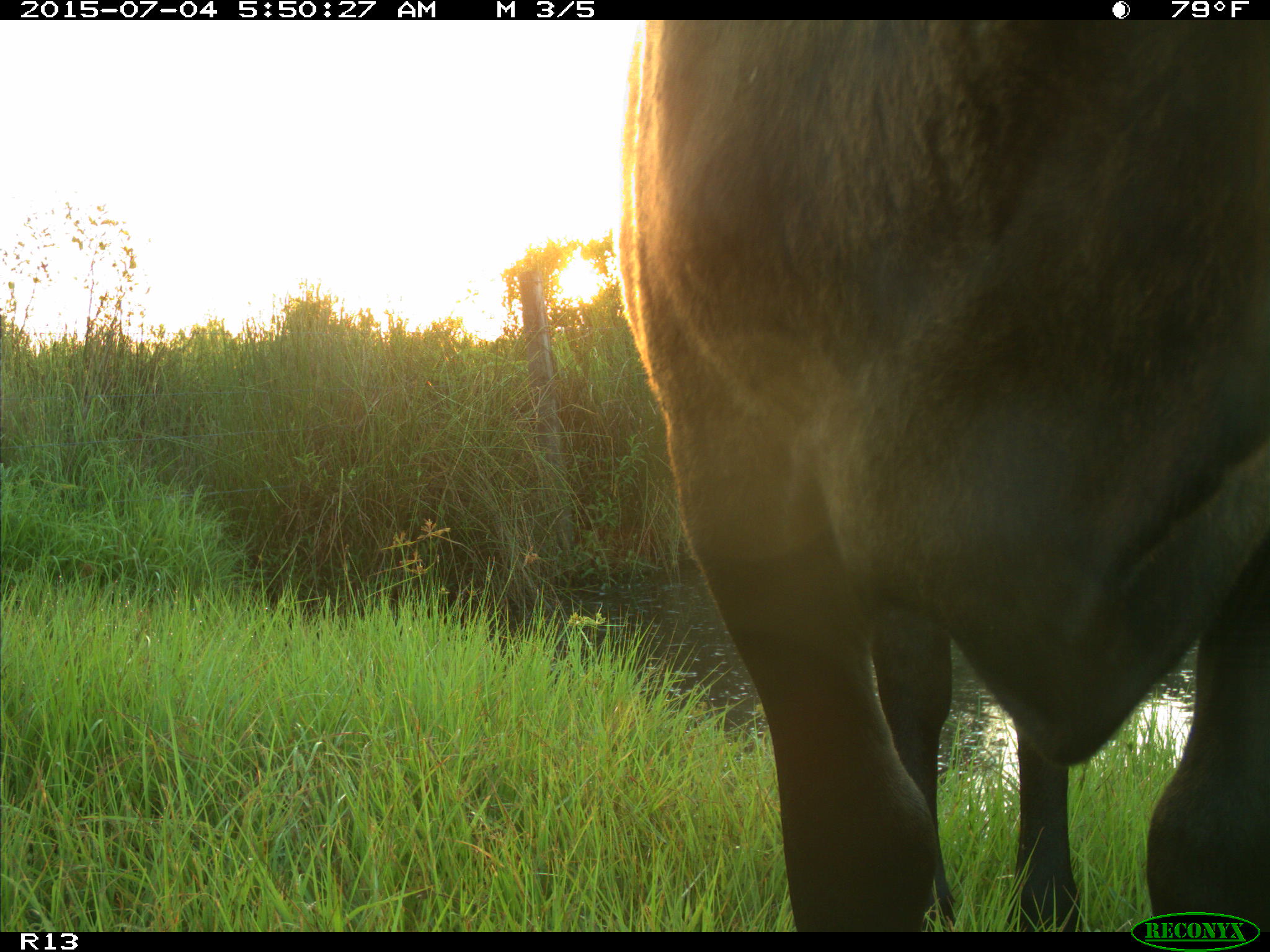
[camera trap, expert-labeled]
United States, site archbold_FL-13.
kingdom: Animalia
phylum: Chordata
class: Mammalia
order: Artiodactyla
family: Bovidae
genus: Bos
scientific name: Bos taurus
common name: domestic cow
Bos taurus (domestic cow).